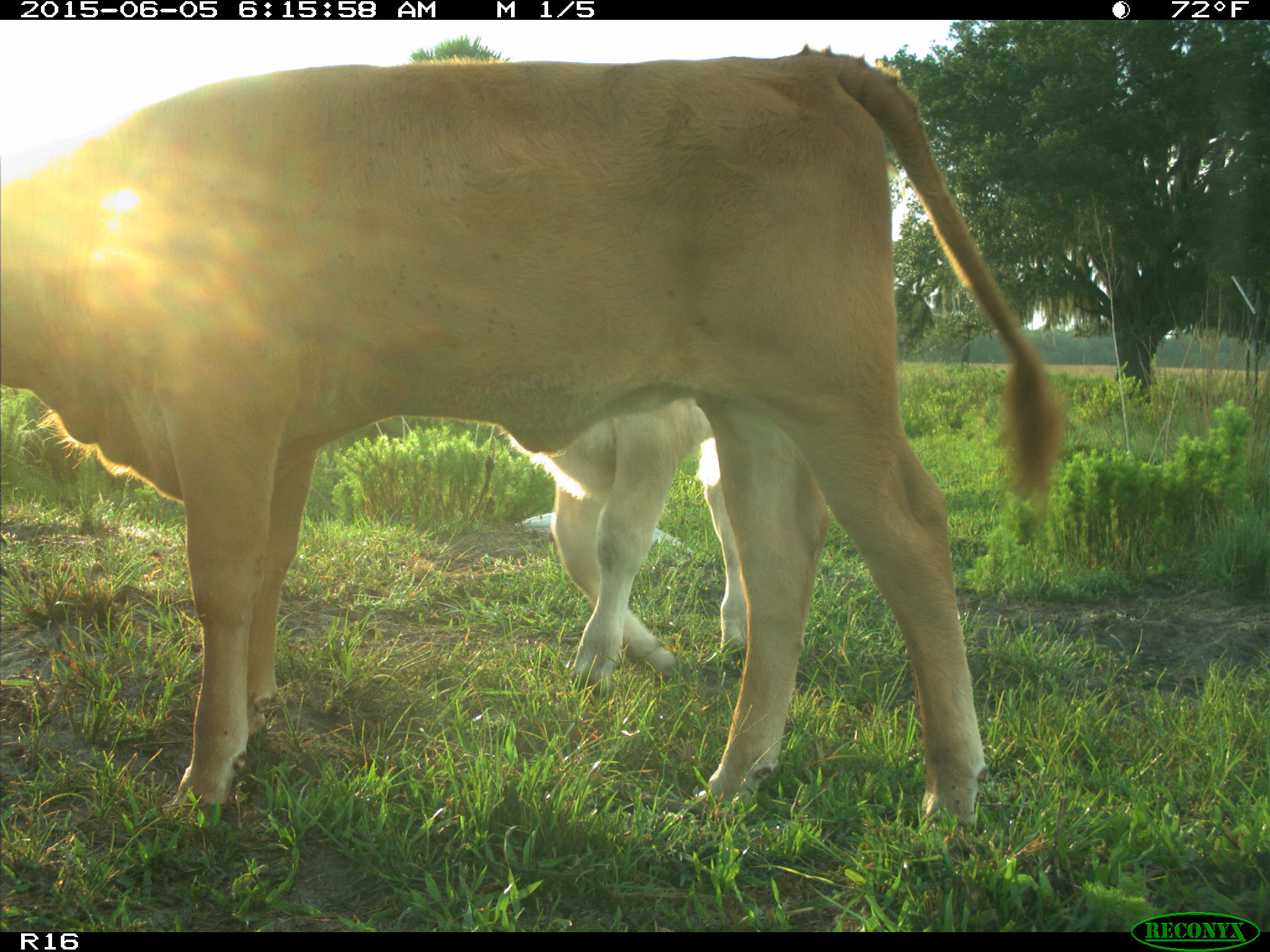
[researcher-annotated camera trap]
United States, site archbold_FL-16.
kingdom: Animalia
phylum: Chordata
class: Mammalia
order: Artiodactyla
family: Bovidae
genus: Bos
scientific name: Bos taurus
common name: domestic cow